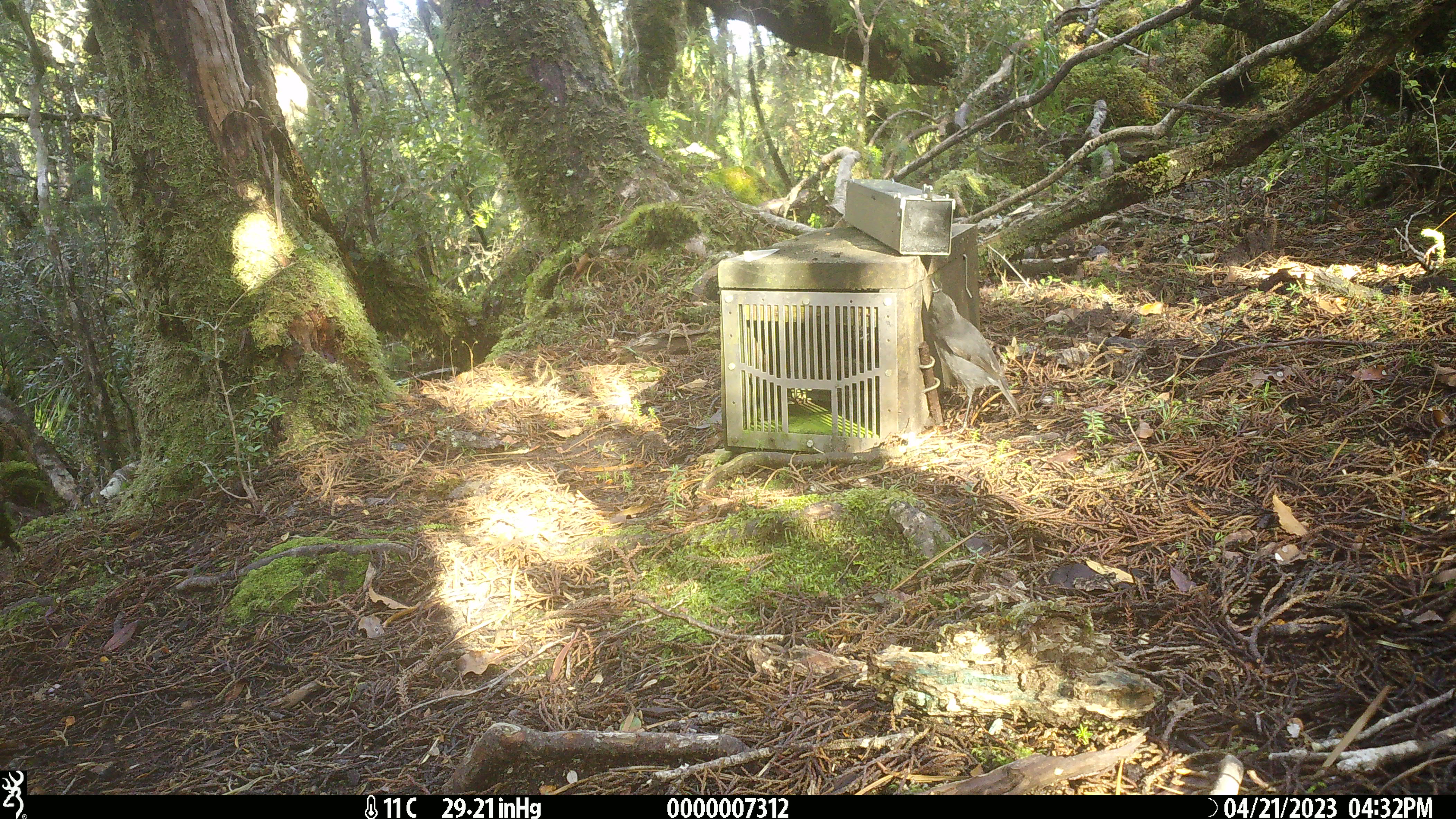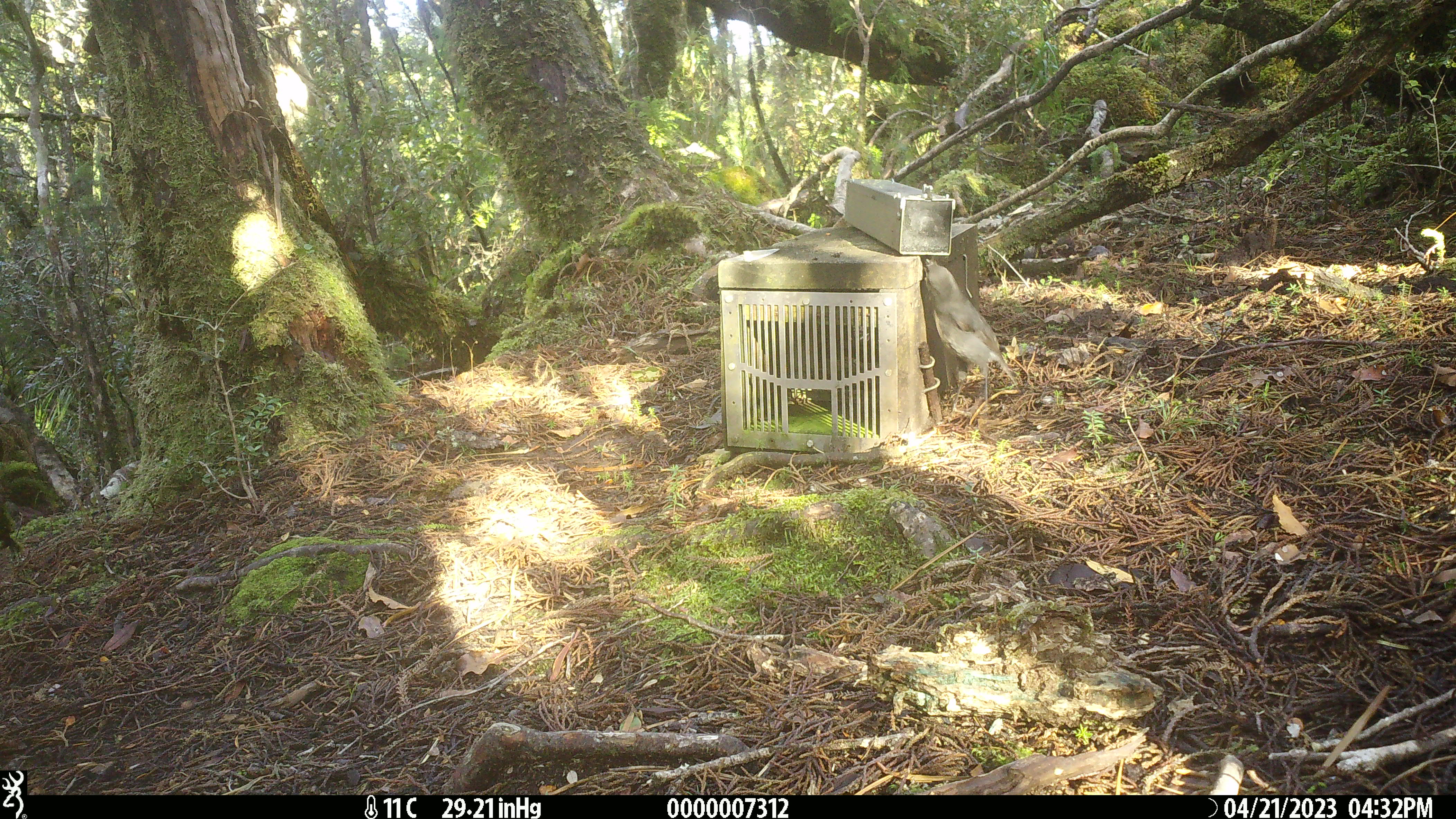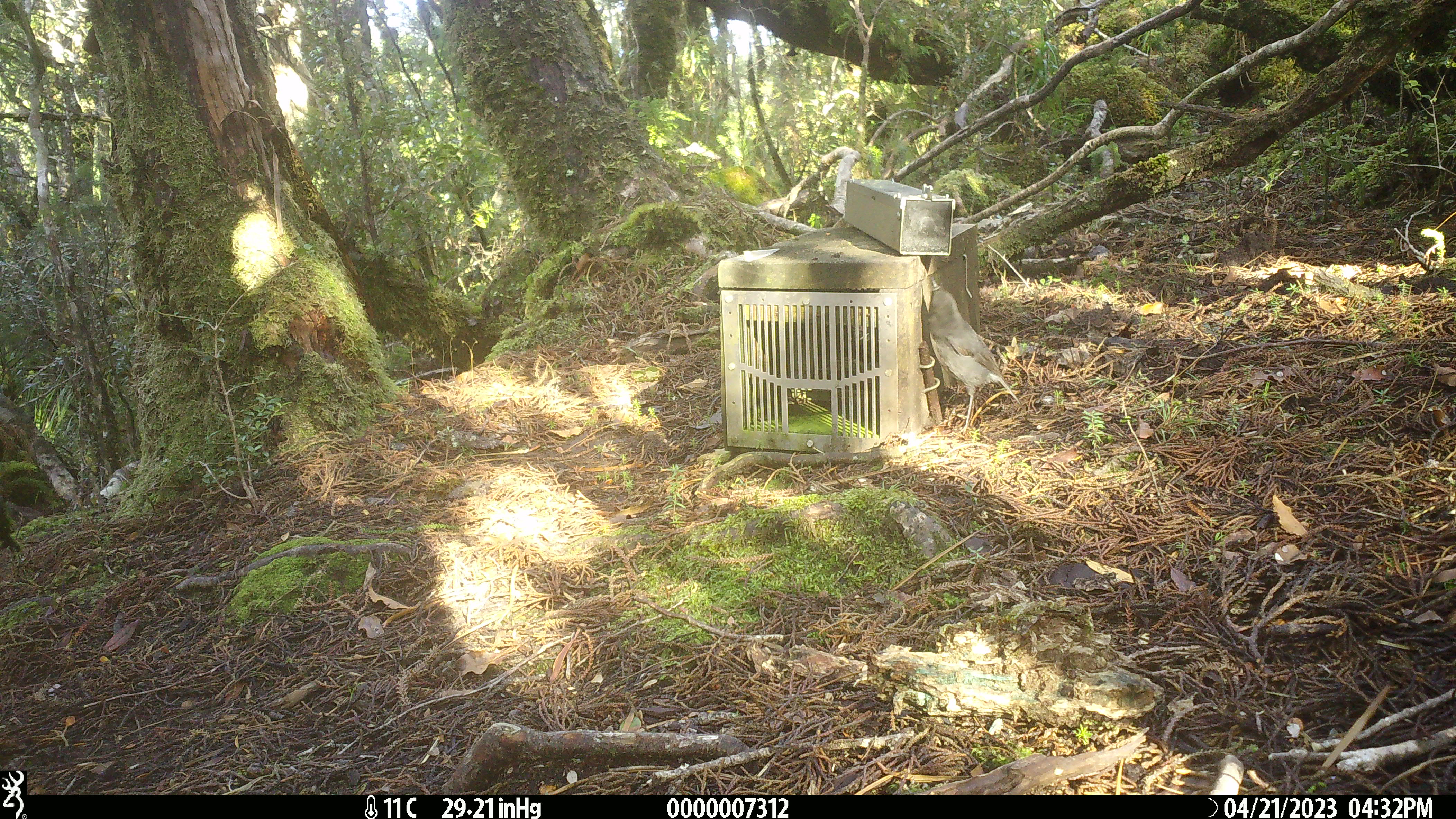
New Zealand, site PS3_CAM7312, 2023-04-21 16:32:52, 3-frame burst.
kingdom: Animalia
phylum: Chordata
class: Aves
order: Passeriformes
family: Petroicidae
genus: Petroica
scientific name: Petroica australis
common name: new zealand robin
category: robin